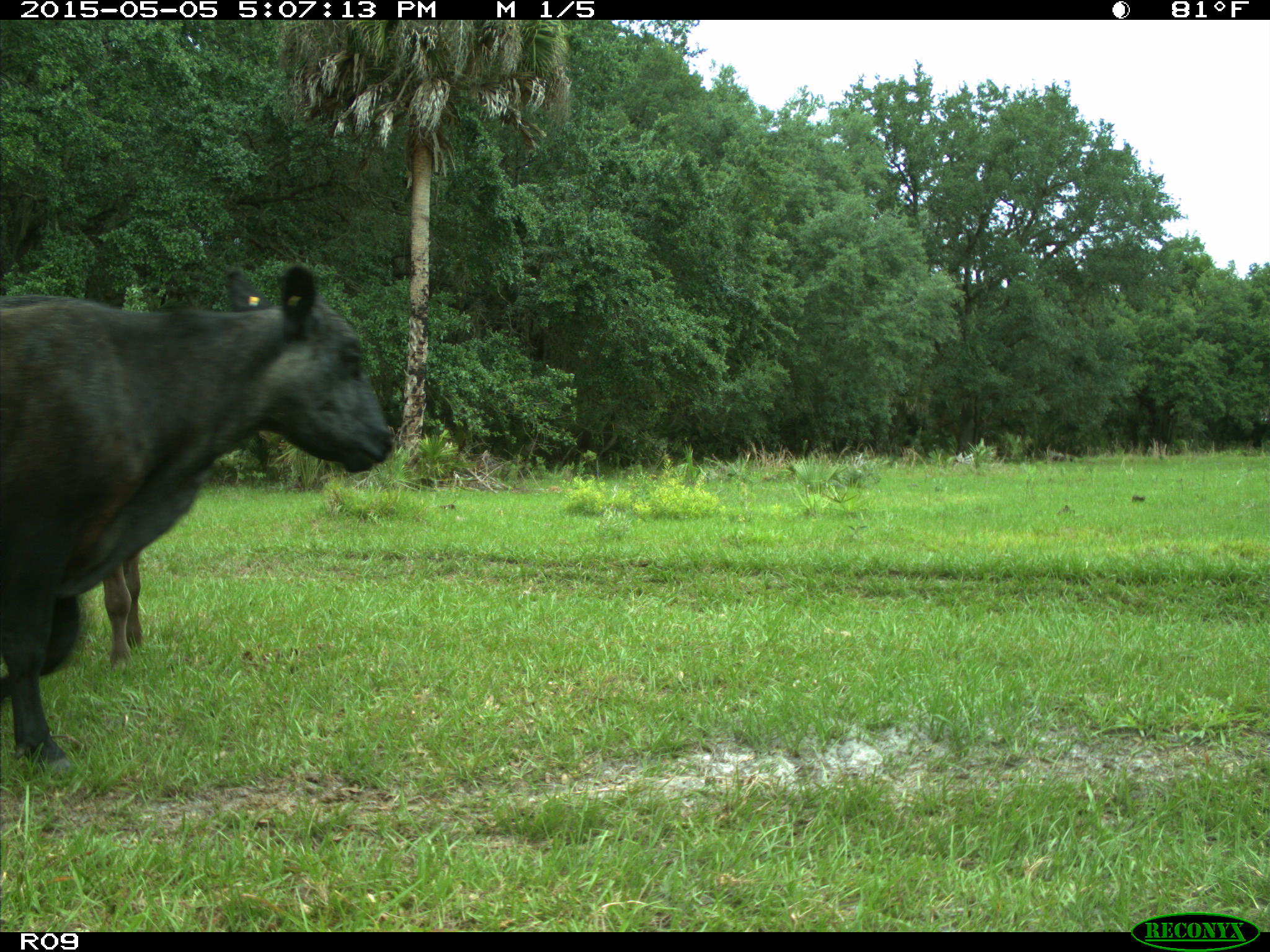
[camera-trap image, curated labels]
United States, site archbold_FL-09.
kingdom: Animalia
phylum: Chordata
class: Mammalia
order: Artiodactyla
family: Bovidae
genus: Bos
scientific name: Bos taurus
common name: domestic cow